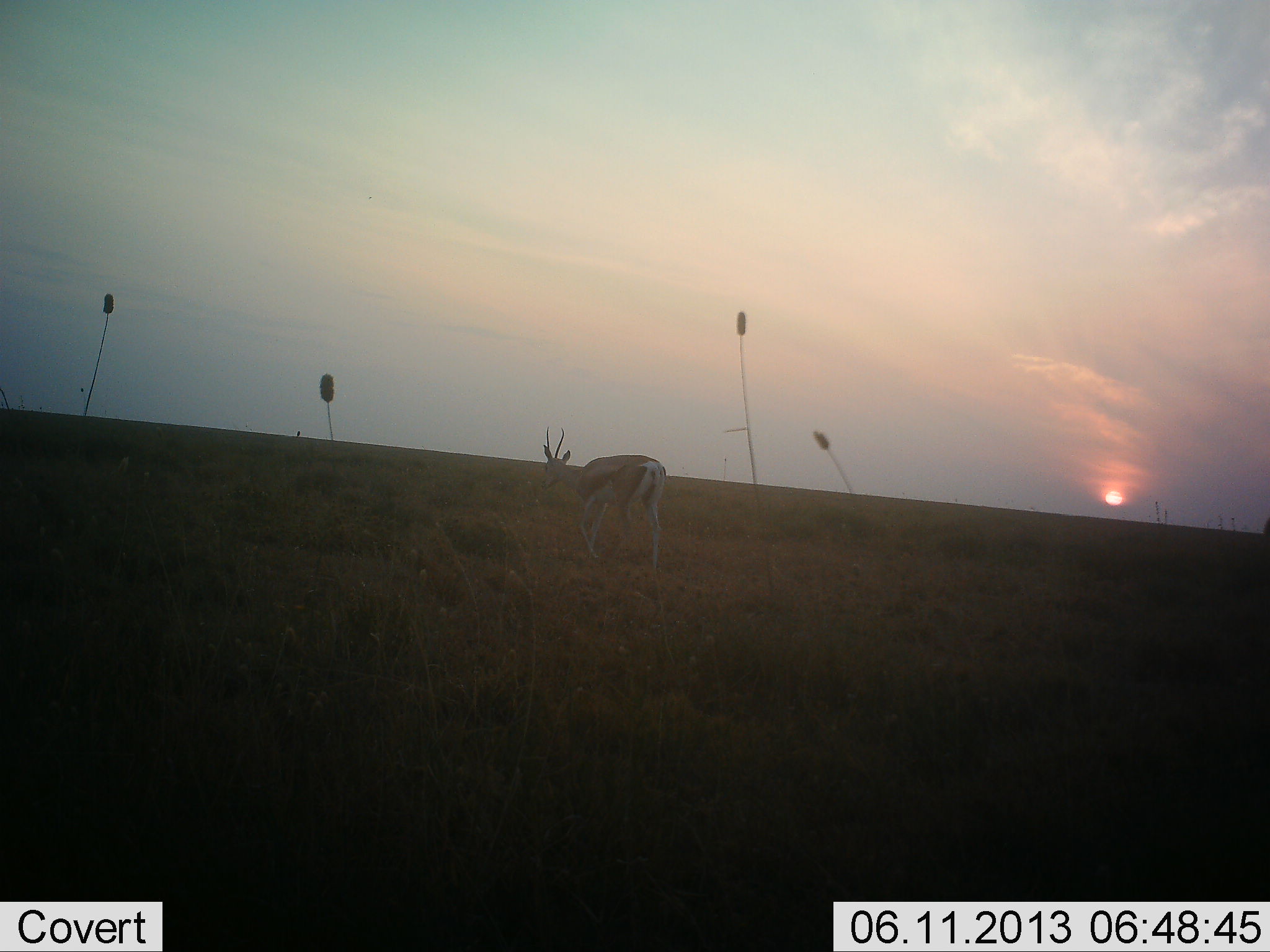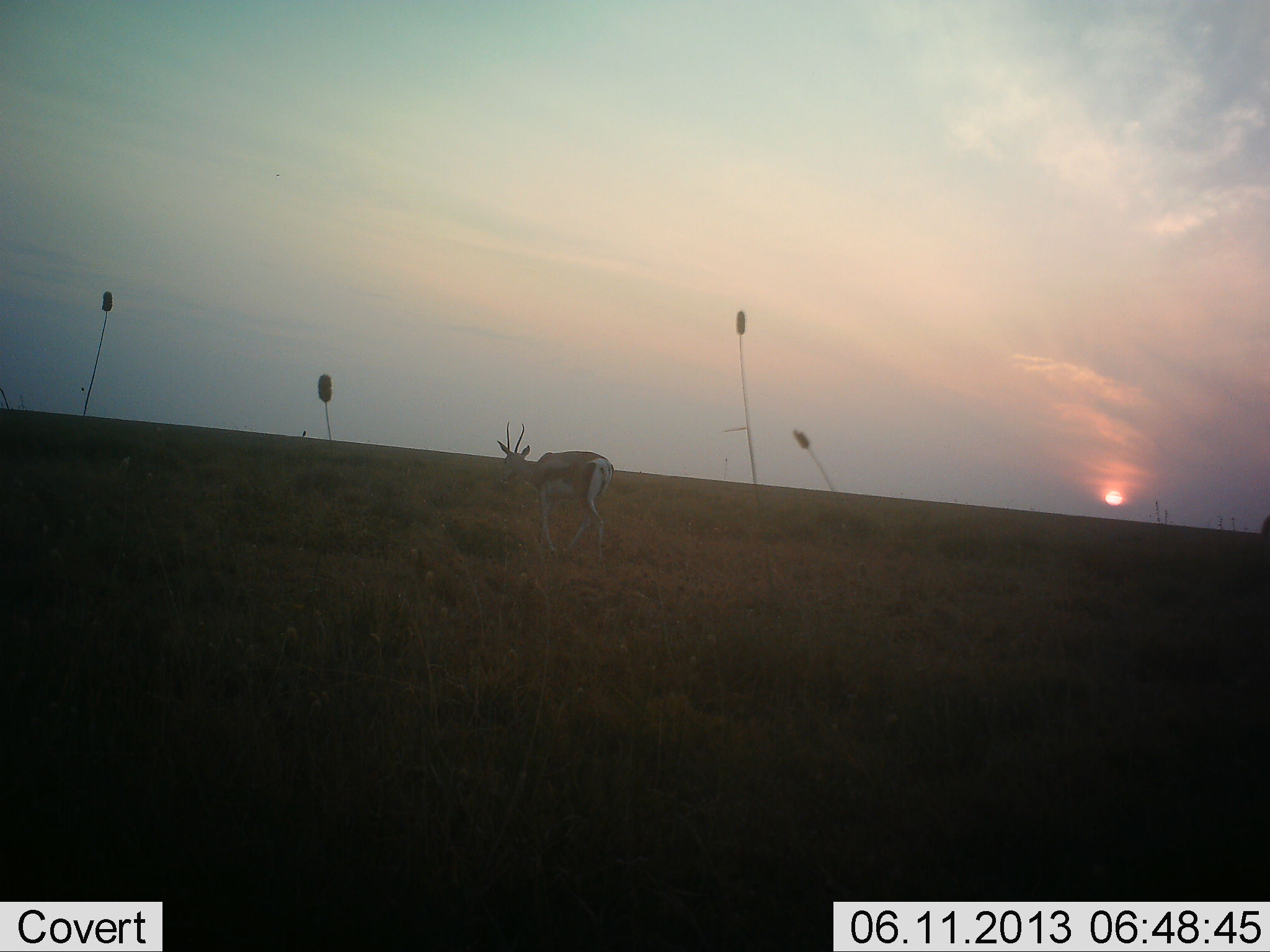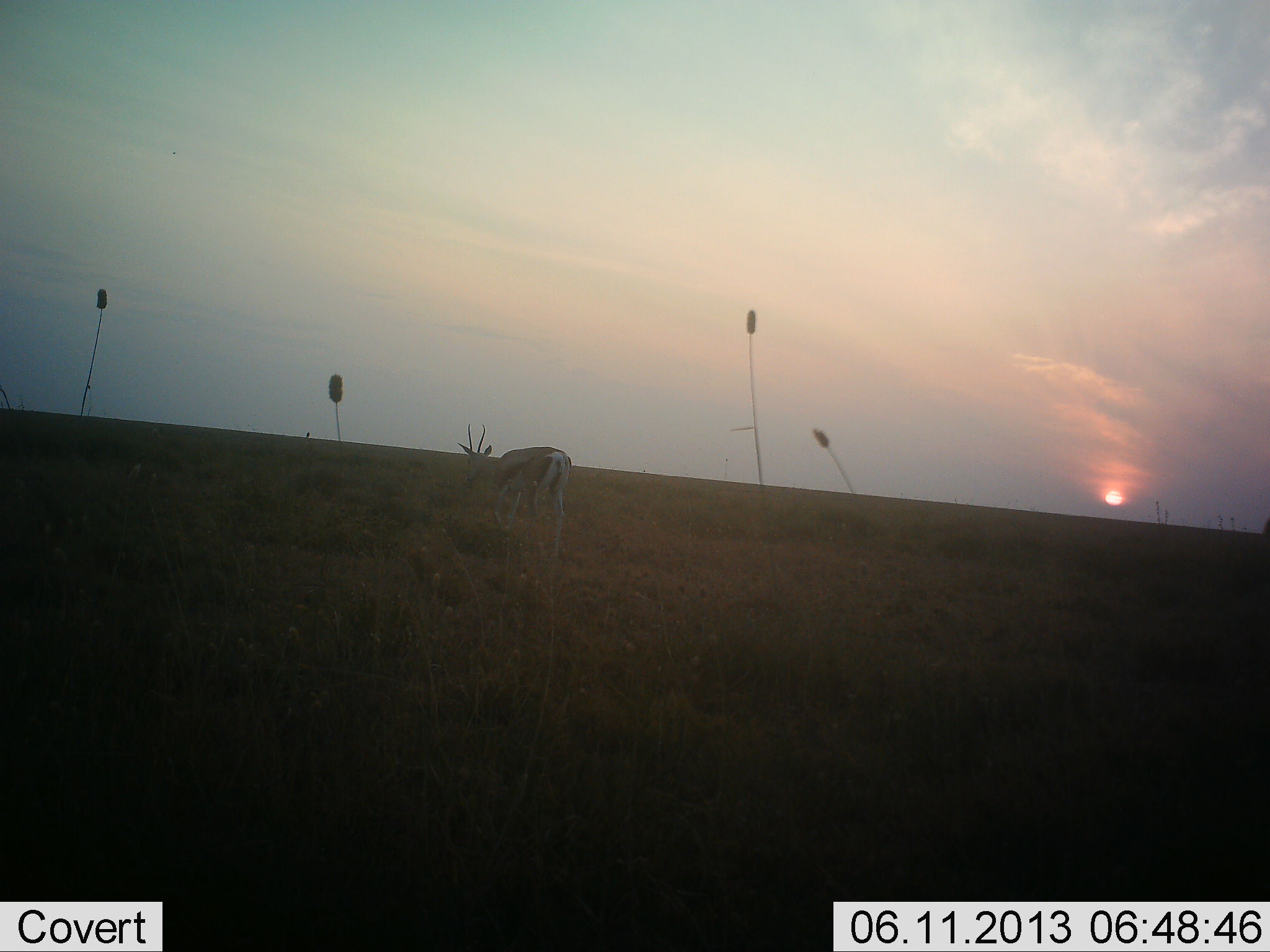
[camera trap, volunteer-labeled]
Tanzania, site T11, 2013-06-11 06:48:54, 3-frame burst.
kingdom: Animalia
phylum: Chordata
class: Mammalia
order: Artiodactyla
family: Bovidae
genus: Eudorcas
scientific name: Eudorcas thomsonii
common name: thomson's gazelle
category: gazellethomsons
Gazellethomsons (thomson's gazelle) (Eudorcas thomsonii), count 1. Behavior (volunteer vote fractions): standing 9%, resting 0%, moving 82%, interacting 9%. Young present (vote fraction): 0%. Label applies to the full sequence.